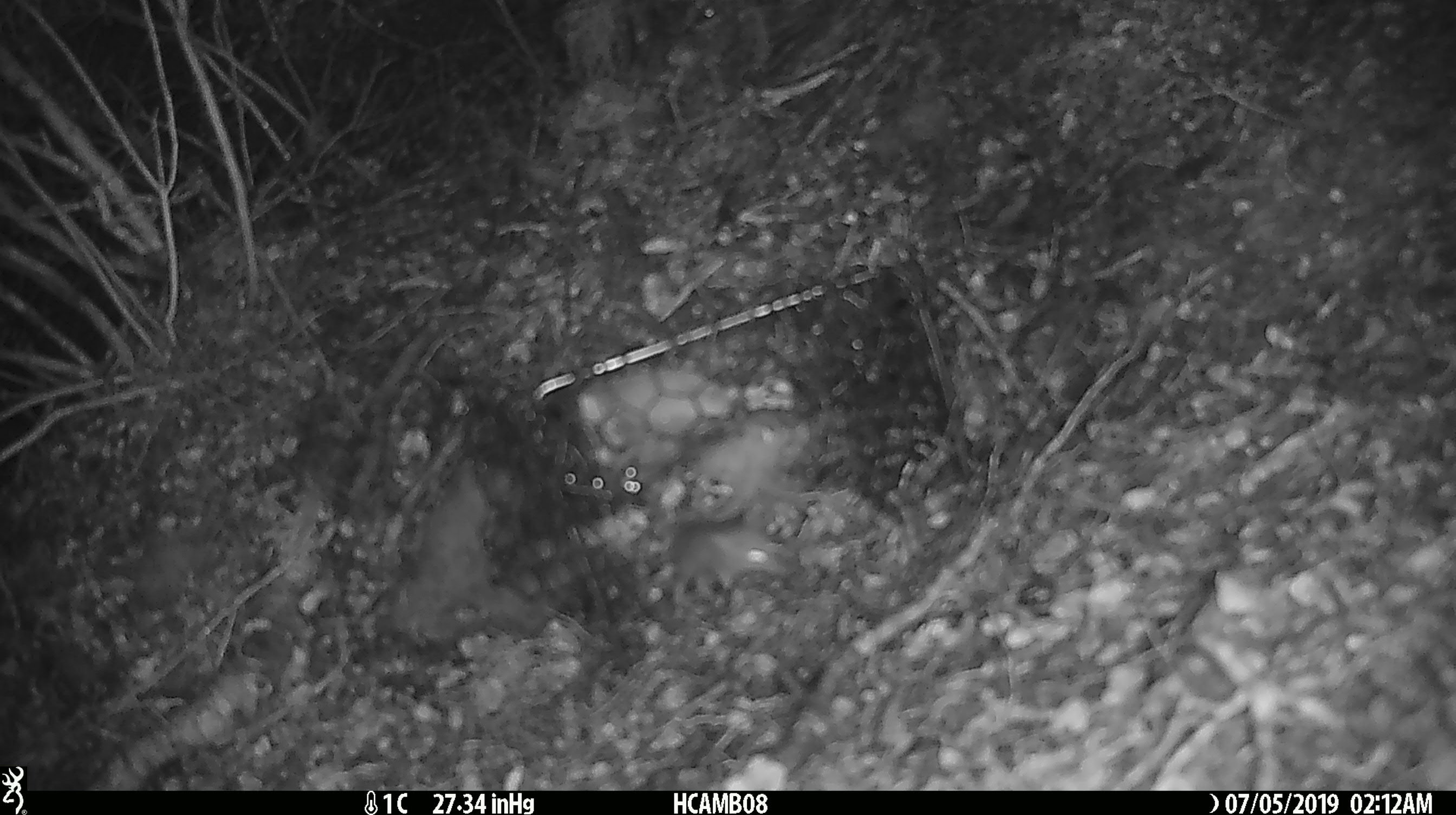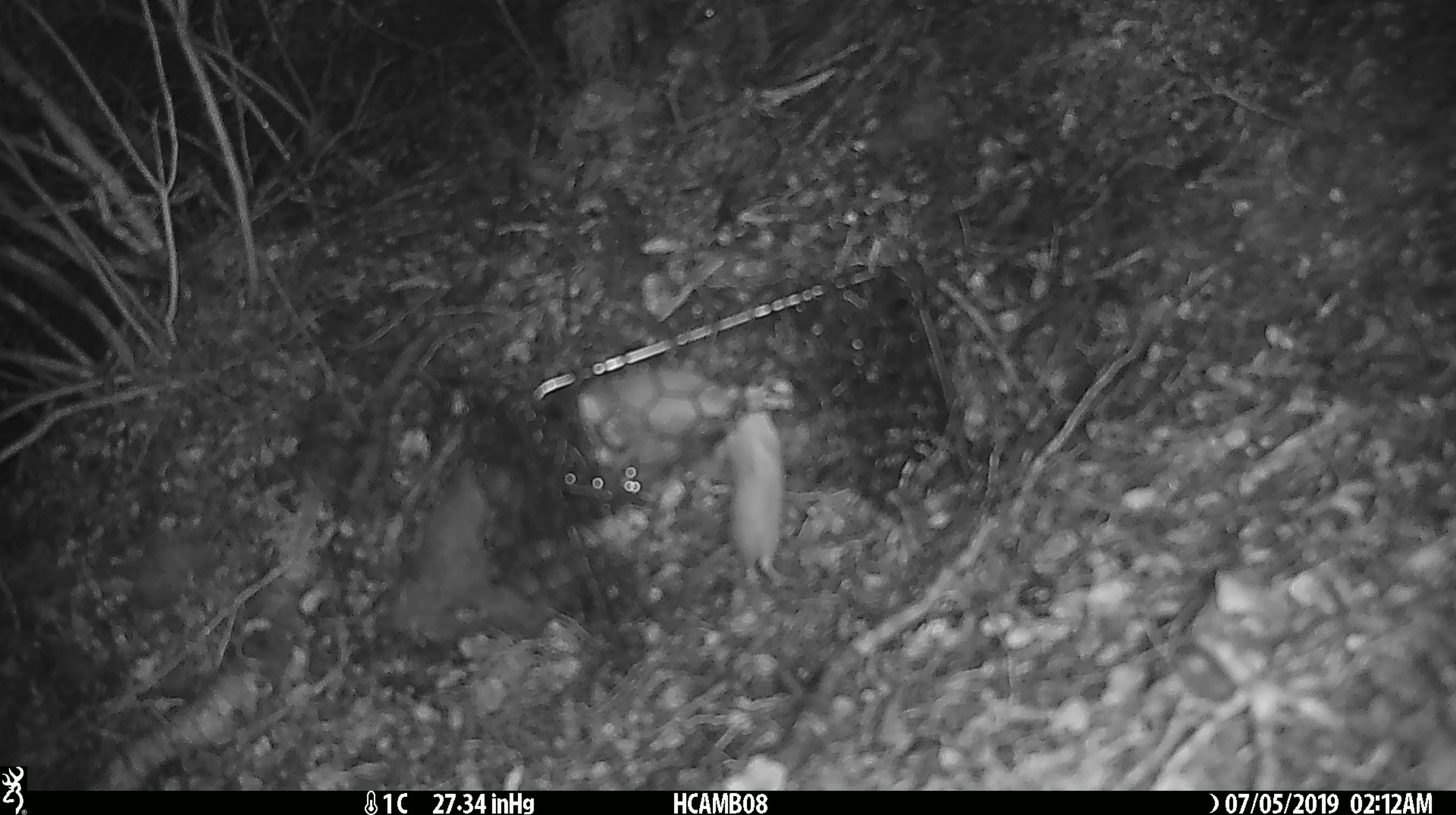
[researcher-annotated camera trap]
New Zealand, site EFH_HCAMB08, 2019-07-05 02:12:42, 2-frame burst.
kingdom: Animalia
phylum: Chordata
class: Mammalia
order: Rodentia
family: Muridae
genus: Mus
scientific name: Mus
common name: mouse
Mouse (Mus).